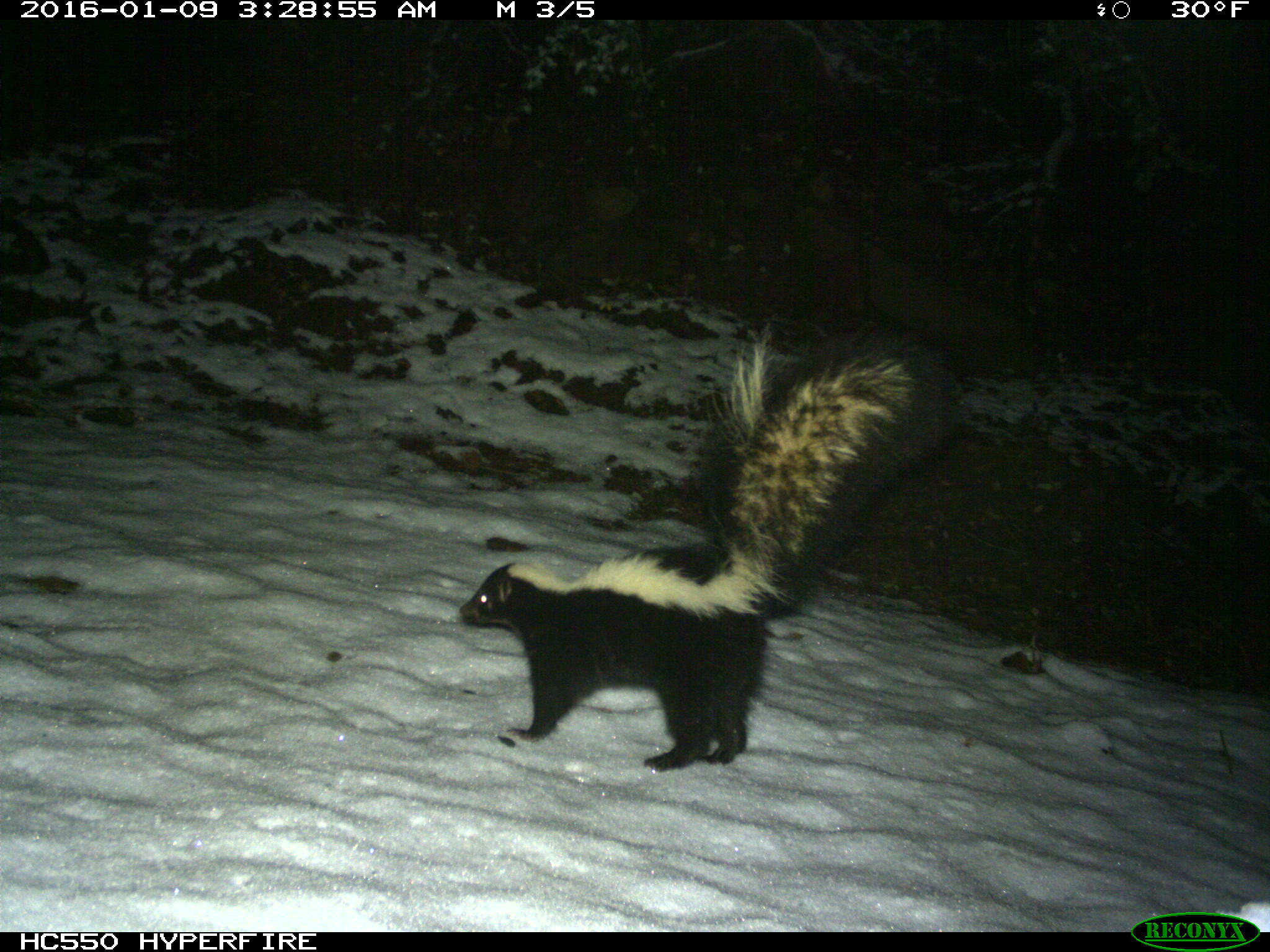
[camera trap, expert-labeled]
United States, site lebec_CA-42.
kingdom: Animalia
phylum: Chordata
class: Mammalia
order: Carnivora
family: Mephitidae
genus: Mephitis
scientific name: Mephitis mephitis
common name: striped skunk